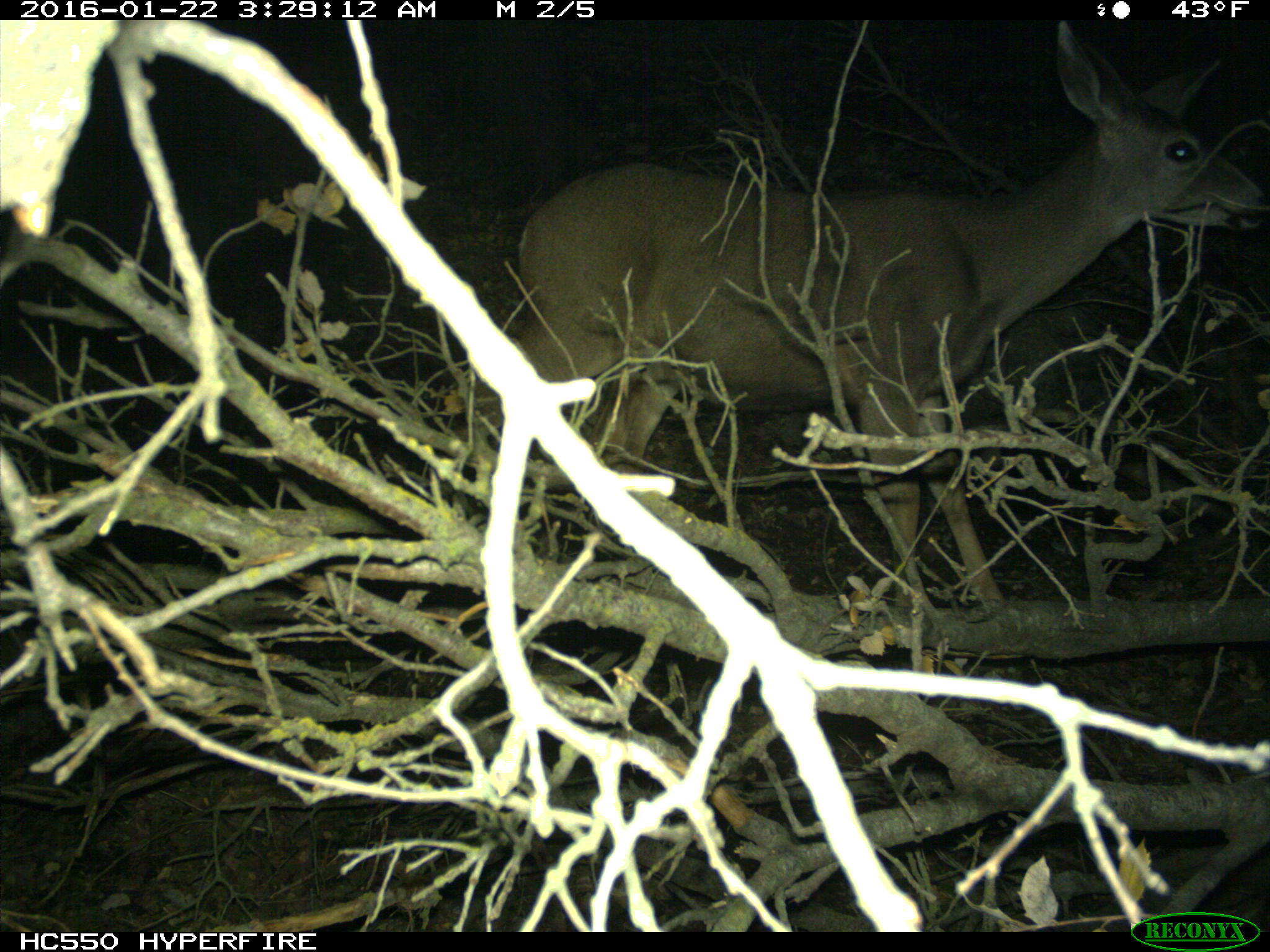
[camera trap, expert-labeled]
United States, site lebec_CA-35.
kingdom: Animalia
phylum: Chordata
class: Mammalia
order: Artiodactyla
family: Cervidae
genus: Odocoileus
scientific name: Odocoileus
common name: deer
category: unidentified deer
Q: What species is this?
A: Unidentified deer (deer) (Odocoileus).